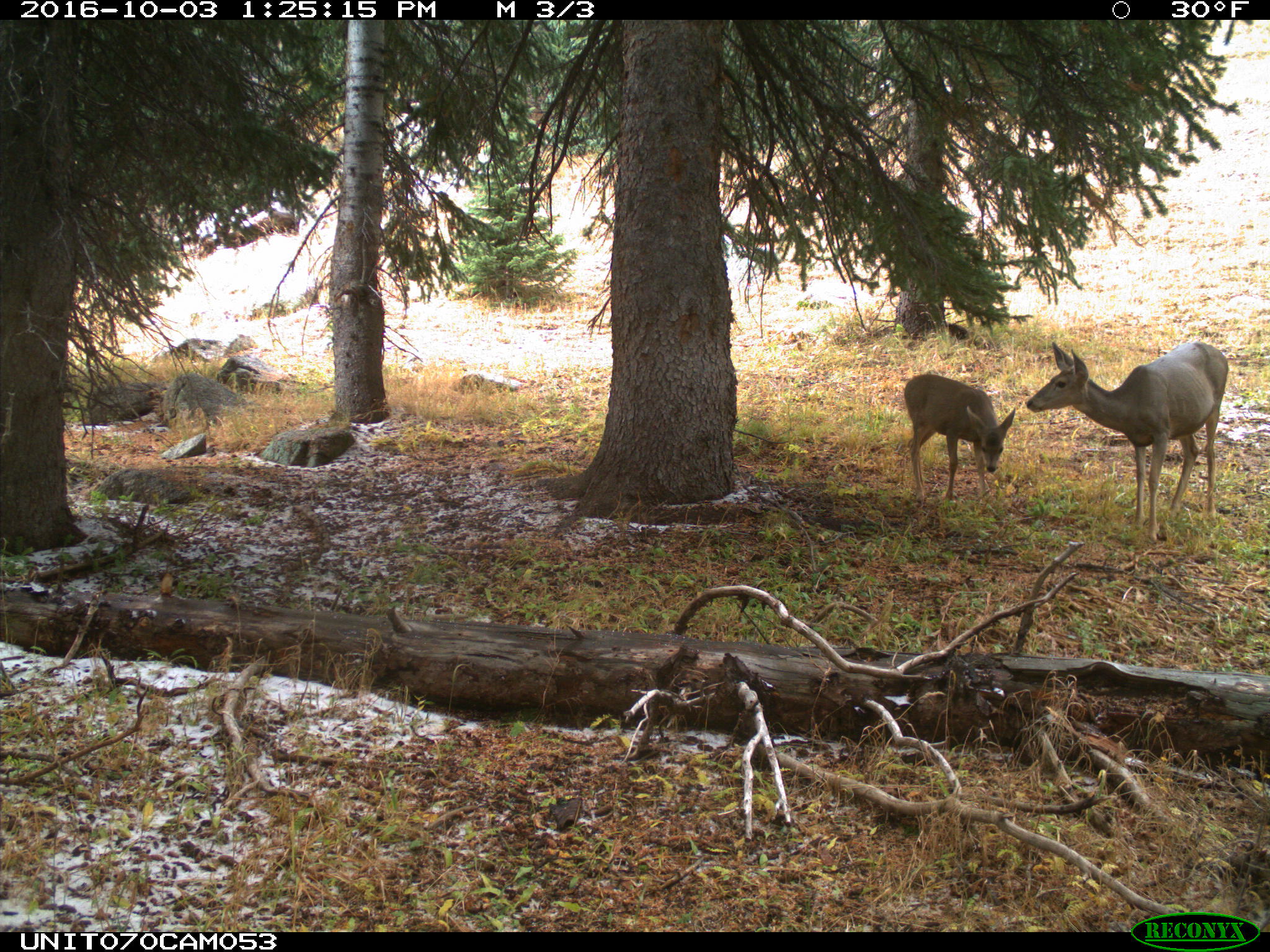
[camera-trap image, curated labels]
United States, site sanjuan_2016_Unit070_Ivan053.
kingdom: Animalia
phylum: Chordata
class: Mammalia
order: Artiodactyla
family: Cervidae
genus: Odocoileus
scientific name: Odocoileus hemionus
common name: mule deer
Odocoileus hemionus (mule deer).